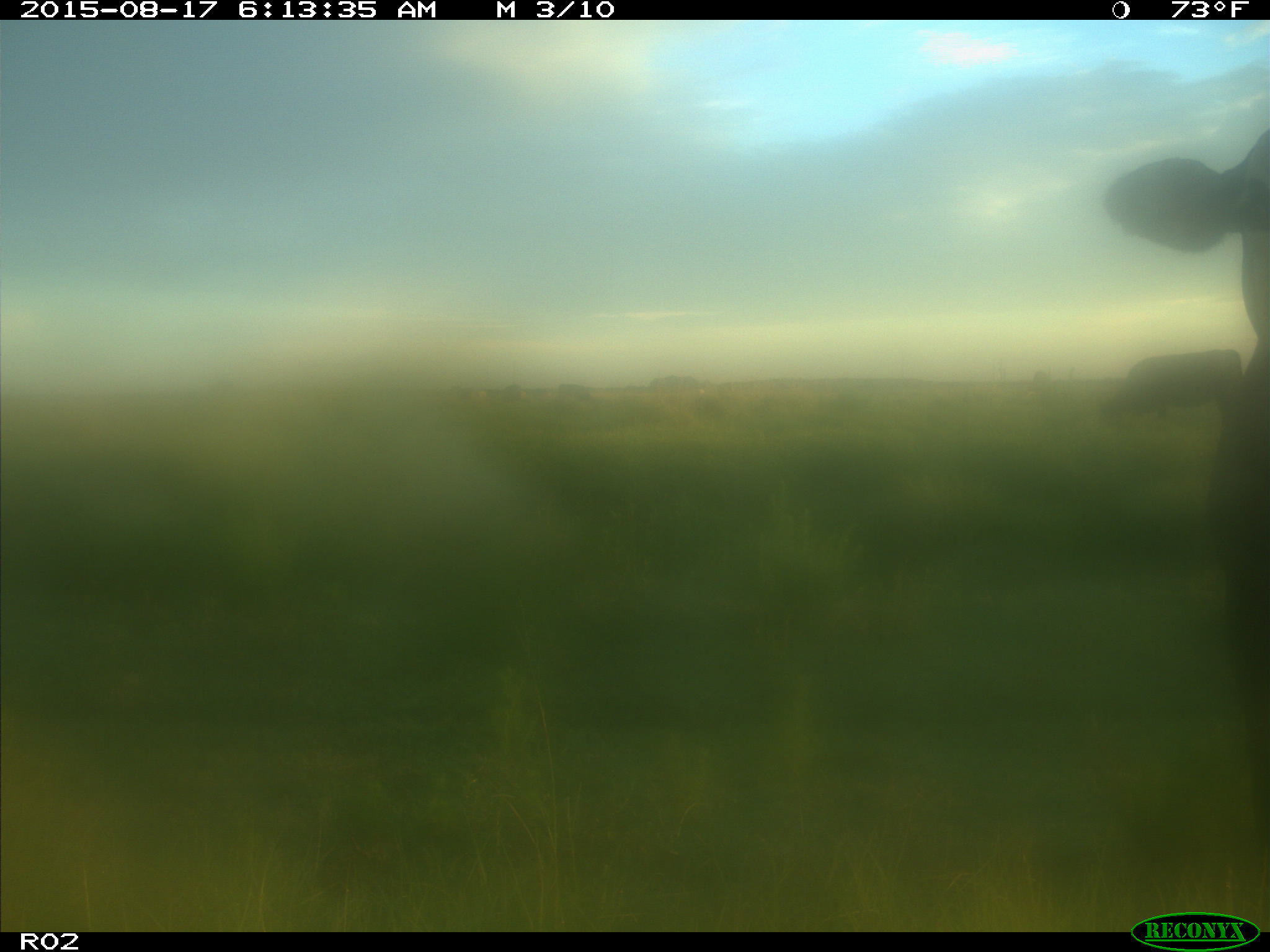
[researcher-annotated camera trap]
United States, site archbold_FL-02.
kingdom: Animalia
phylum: Chordata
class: Mammalia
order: Artiodactyla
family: Bovidae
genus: Bos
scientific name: Bos taurus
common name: domestic cow